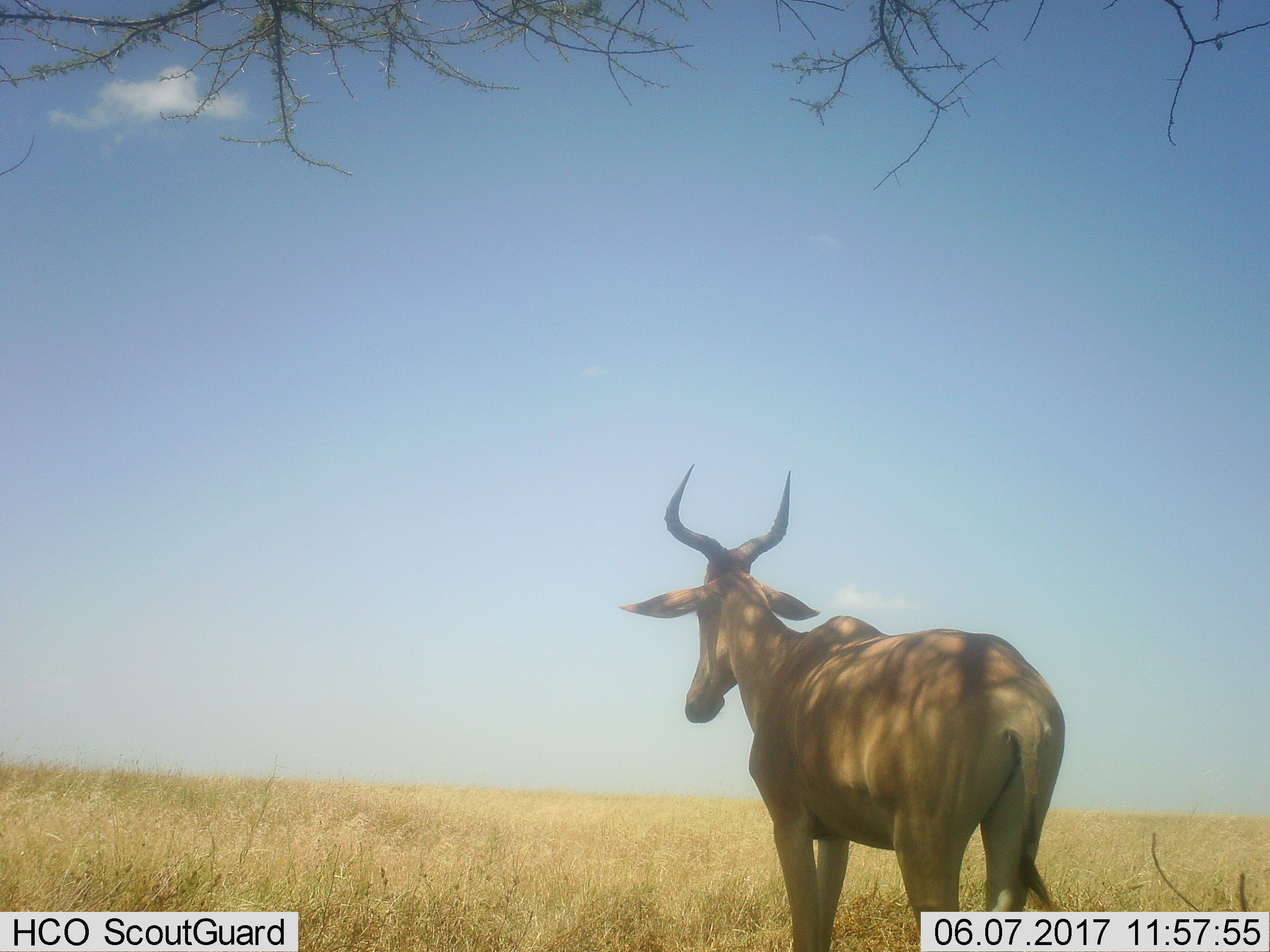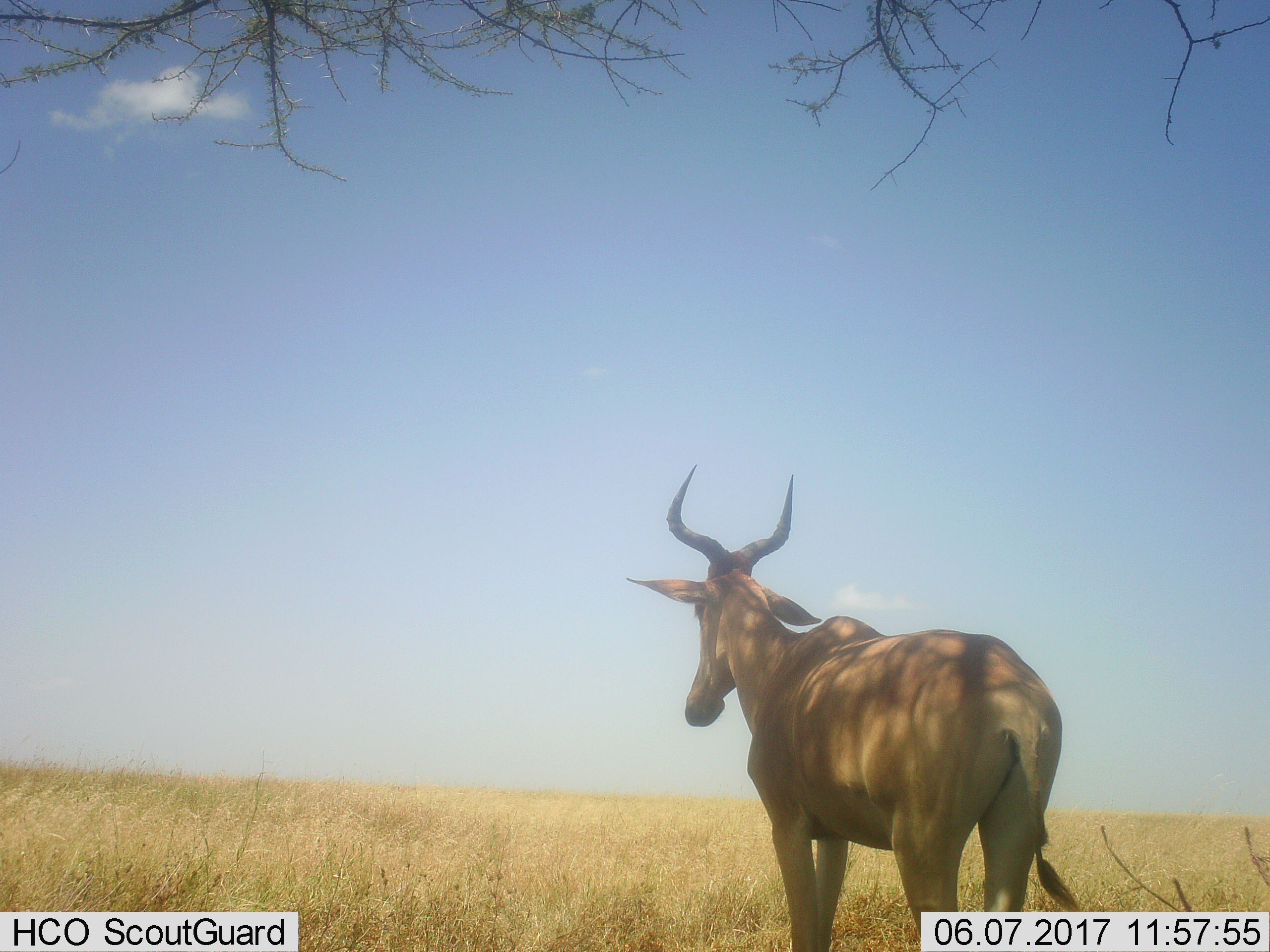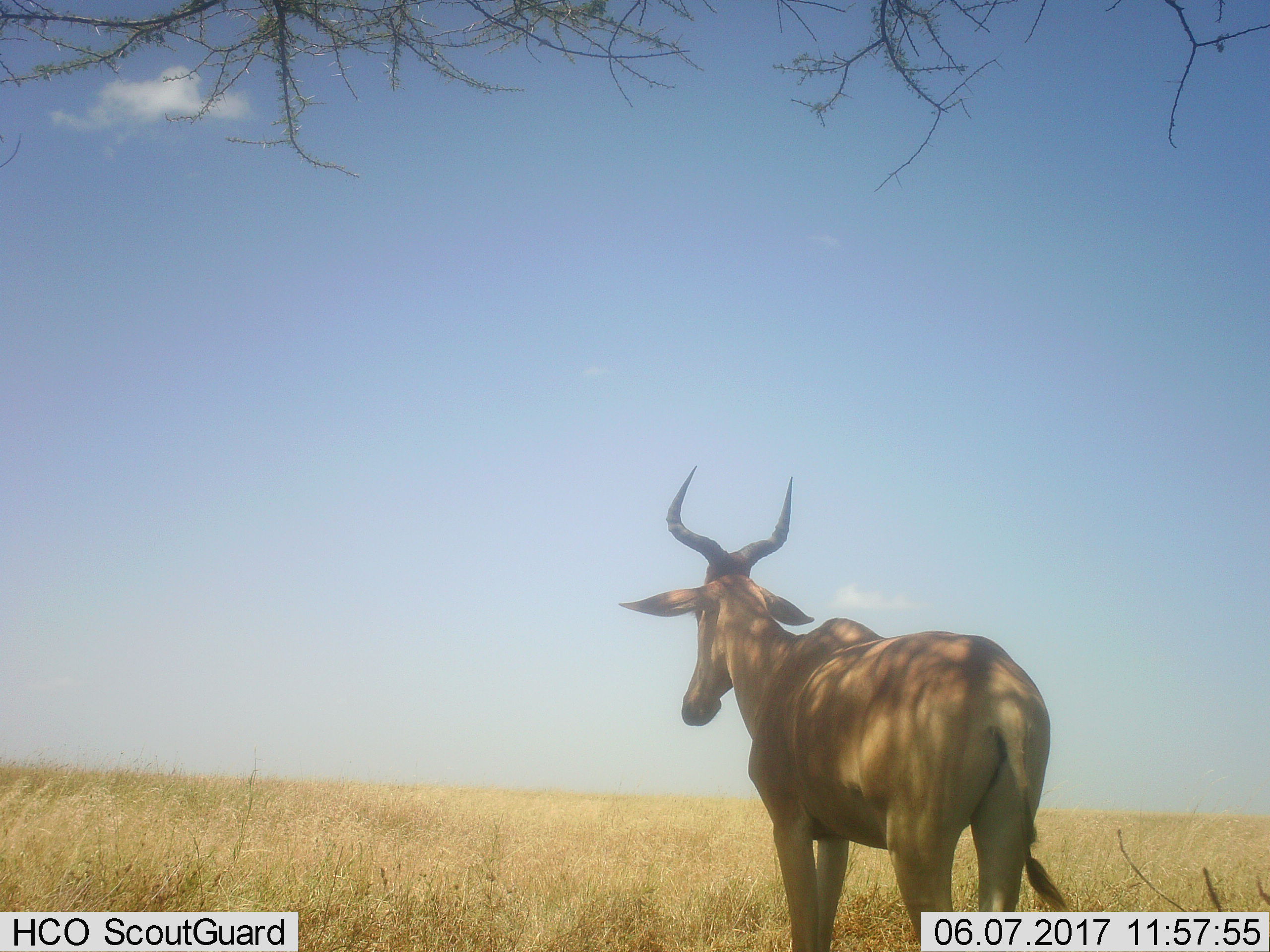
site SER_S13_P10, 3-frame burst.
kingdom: Animalia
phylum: Chordata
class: Mammalia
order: Artiodactyla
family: Bovidae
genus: Alcelaphus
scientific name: Alcelaphus buselaphus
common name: hartebeest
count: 1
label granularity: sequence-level